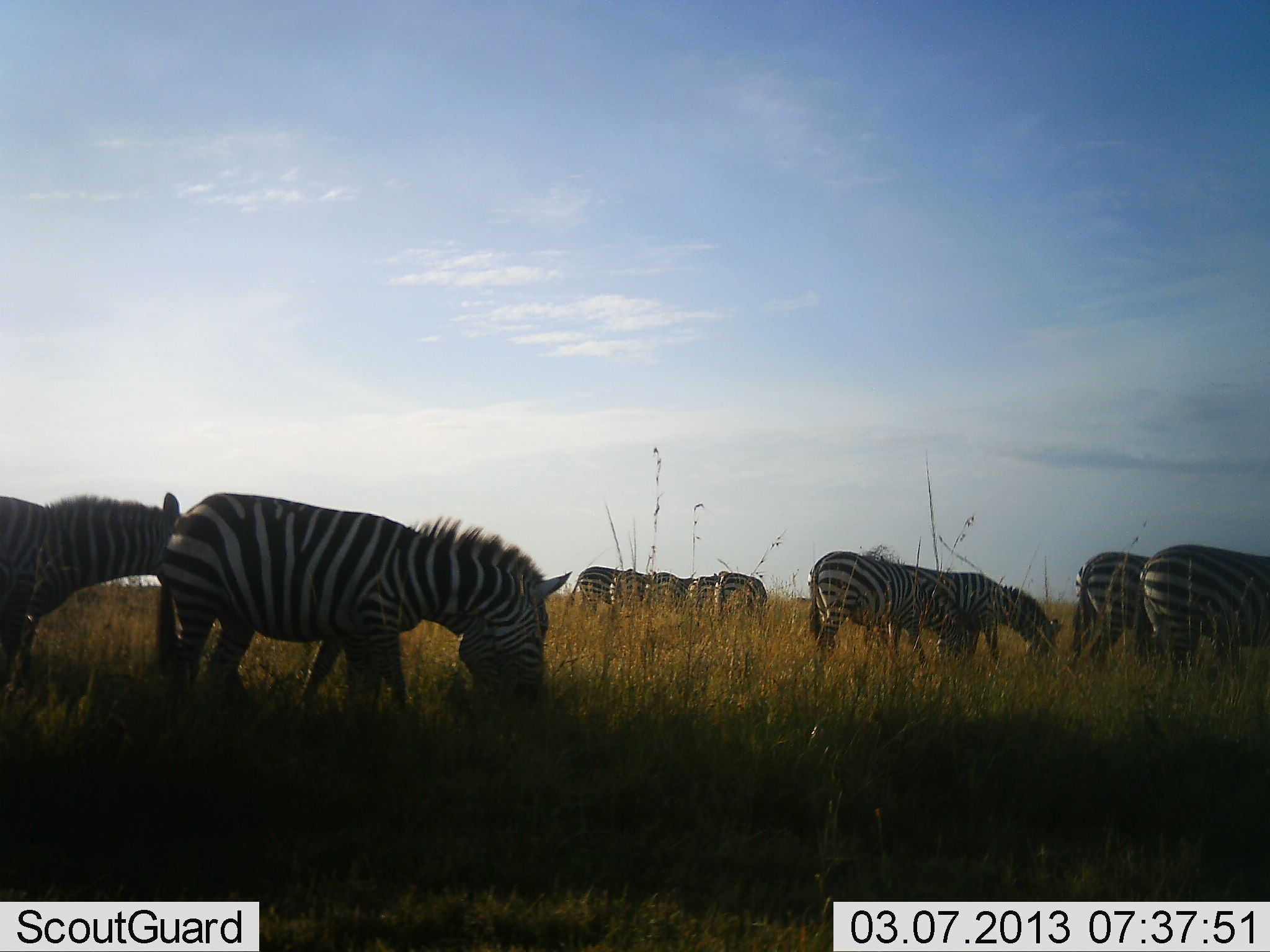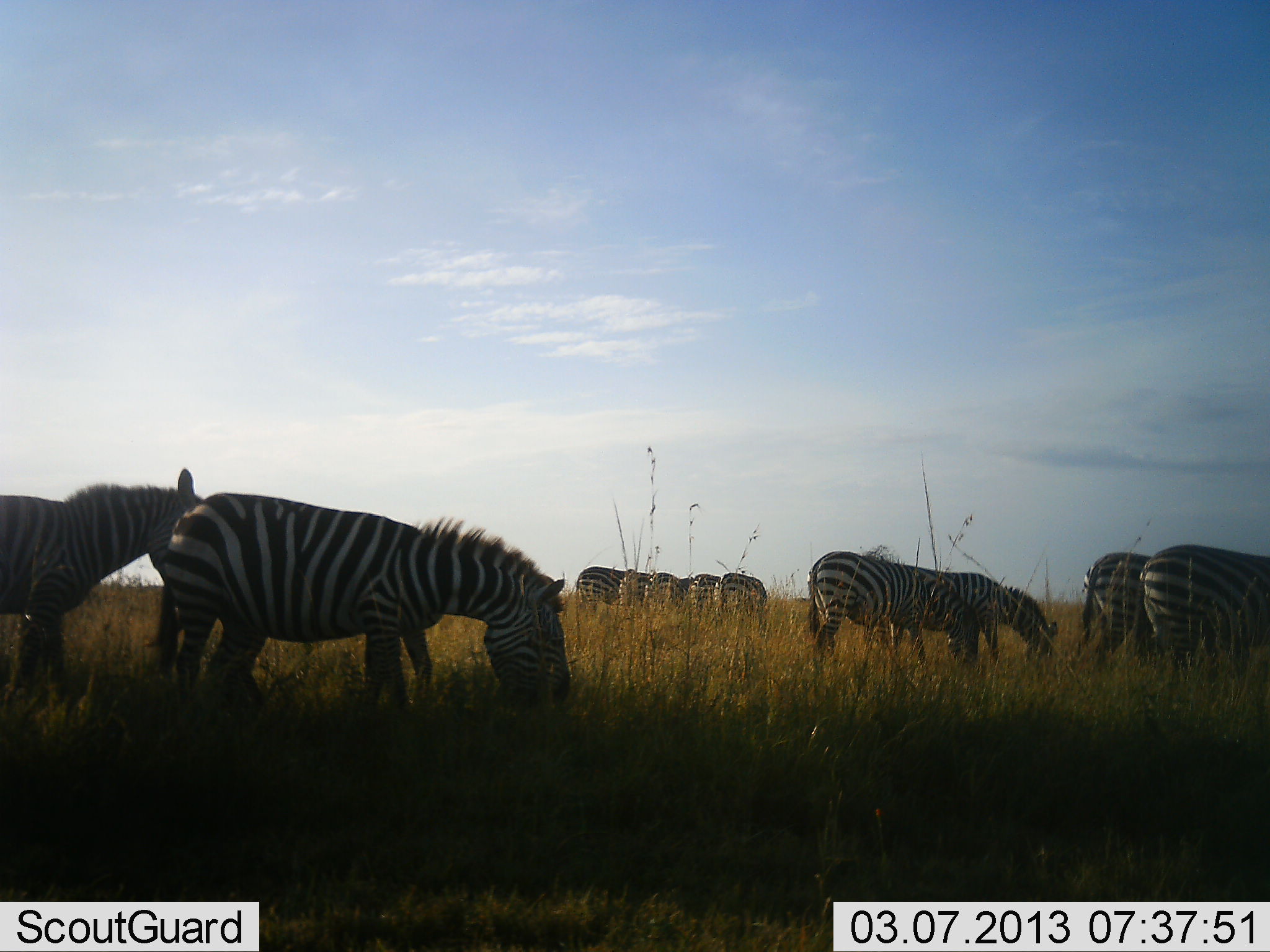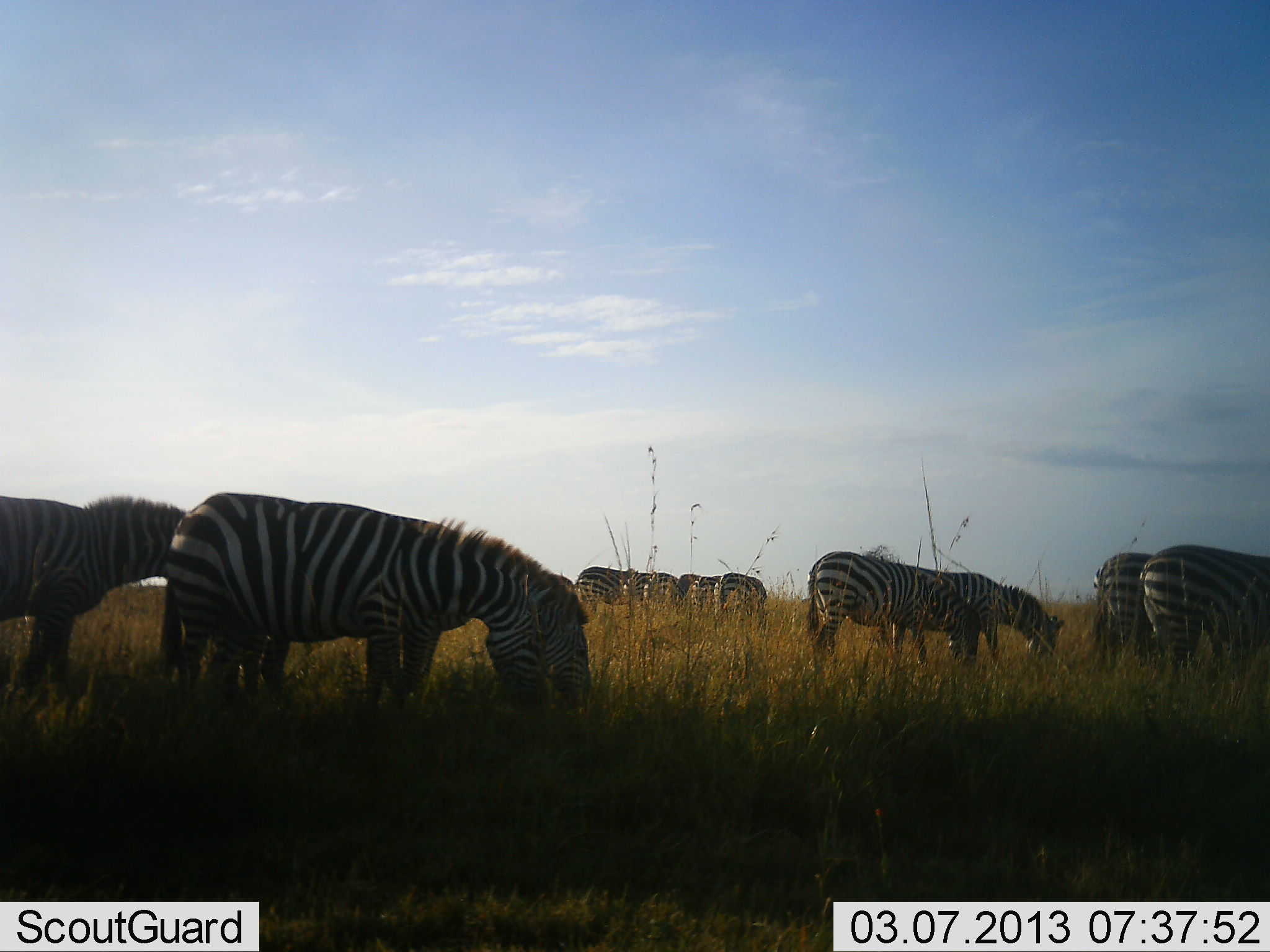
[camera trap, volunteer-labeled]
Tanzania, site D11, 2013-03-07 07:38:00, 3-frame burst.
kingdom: Animalia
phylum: Chordata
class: Mammalia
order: Perissodactyla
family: Equidae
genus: Equus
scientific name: Equus quagga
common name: plains zebra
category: zebra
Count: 11-50.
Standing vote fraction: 55%.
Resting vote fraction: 9%.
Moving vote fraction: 9%.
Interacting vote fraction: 5%.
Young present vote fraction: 5%.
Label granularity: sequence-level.